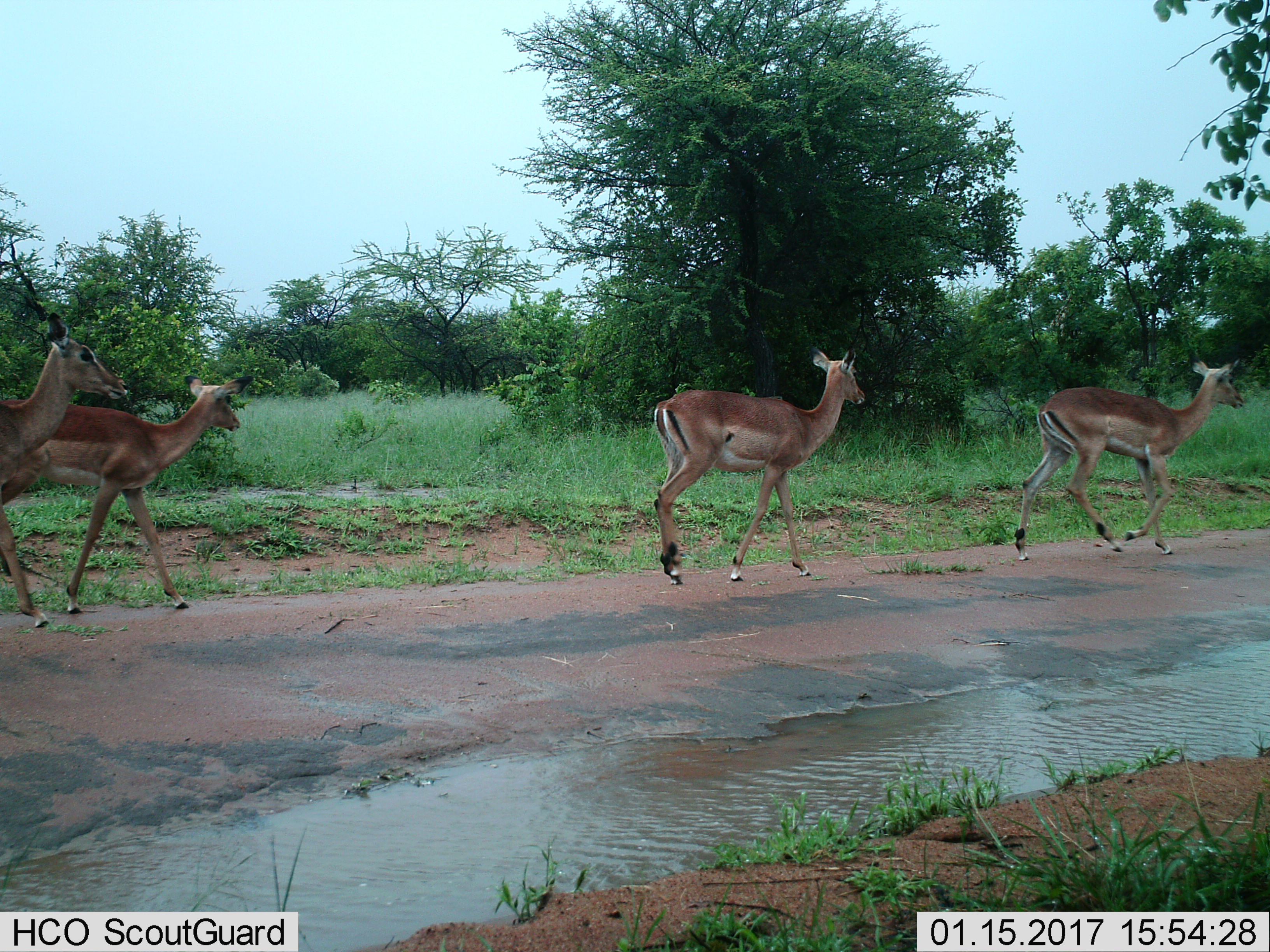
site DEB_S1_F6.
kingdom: Animalia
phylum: Chordata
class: Mammalia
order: Artiodactyla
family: Bovidae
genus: Aepyceros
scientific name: Aepyceros melampus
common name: impala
Impala (Aepyceros melampus), count 4. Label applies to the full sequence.